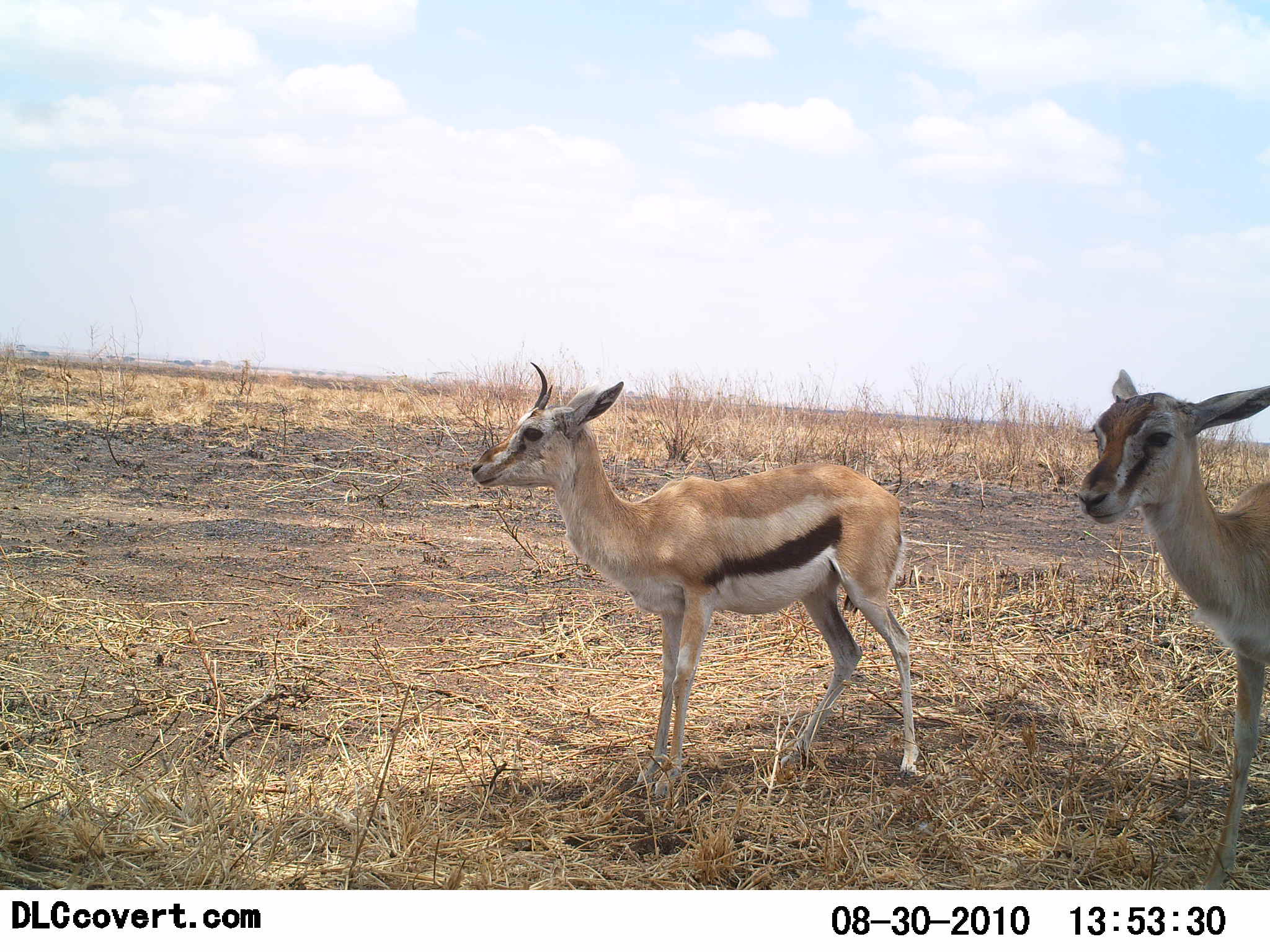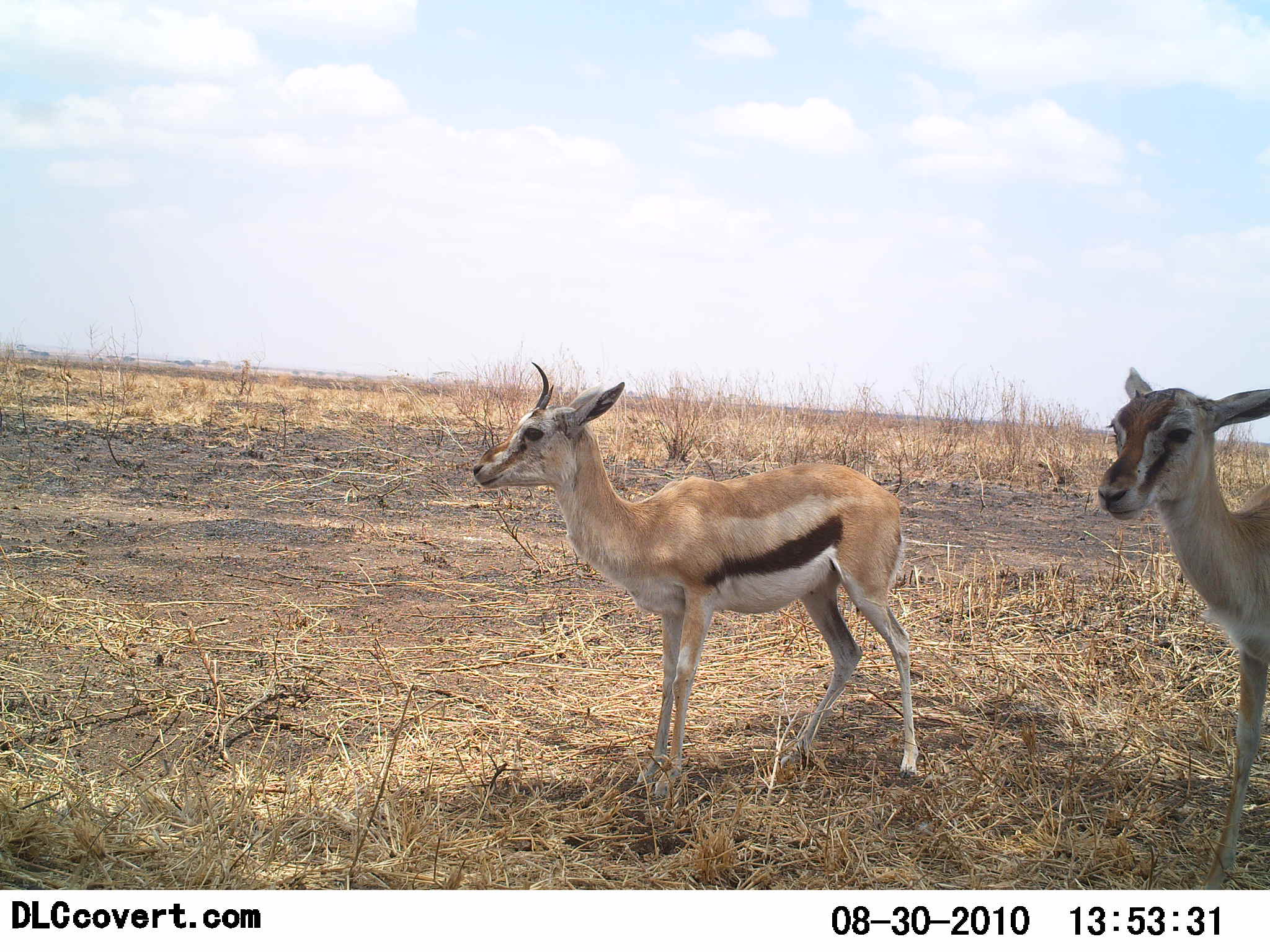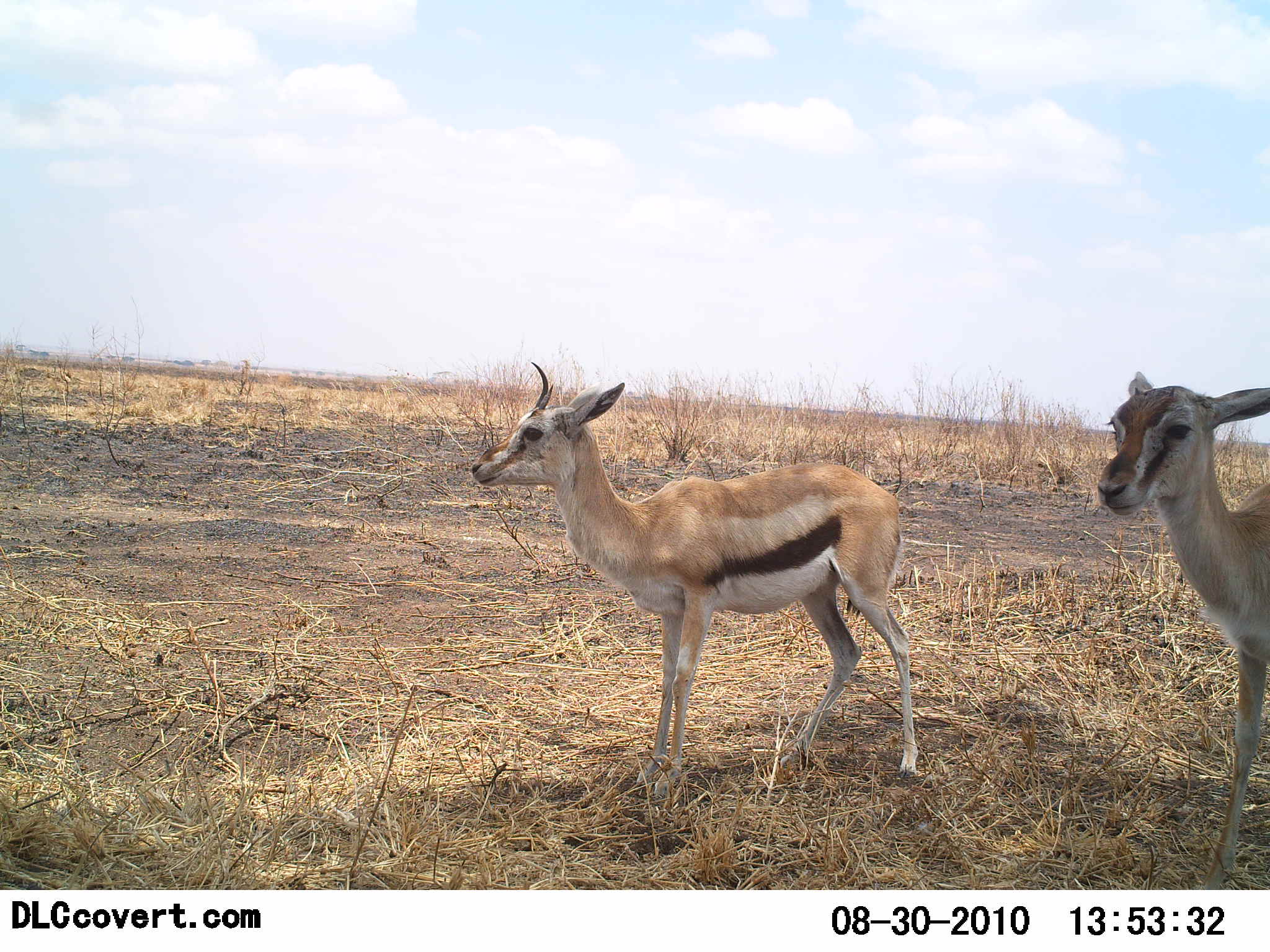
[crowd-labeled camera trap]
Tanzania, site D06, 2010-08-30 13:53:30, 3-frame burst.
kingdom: Animalia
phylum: Chordata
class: Mammalia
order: Artiodactyla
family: Bovidae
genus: Eudorcas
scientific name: Eudorcas thomsonii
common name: thomson's gazelle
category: gazellethomsons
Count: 2.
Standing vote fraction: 86%.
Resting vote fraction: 0%.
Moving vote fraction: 14%.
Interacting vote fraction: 0%.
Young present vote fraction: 7%.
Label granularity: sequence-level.